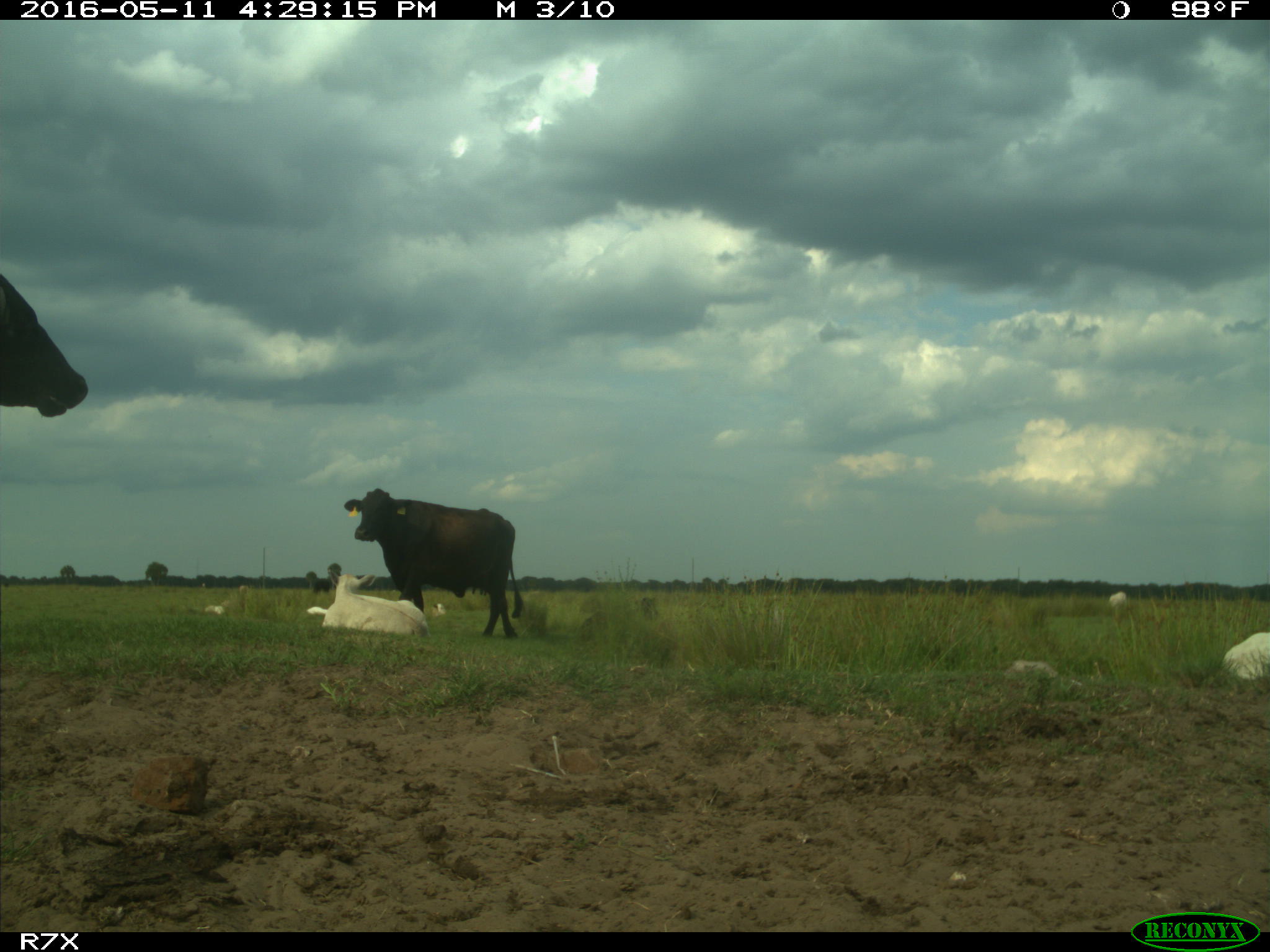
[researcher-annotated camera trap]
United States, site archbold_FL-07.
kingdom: Animalia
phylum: Chordata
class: Mammalia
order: Artiodactyla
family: Bovidae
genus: Bos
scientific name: Bos taurus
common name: domestic cow